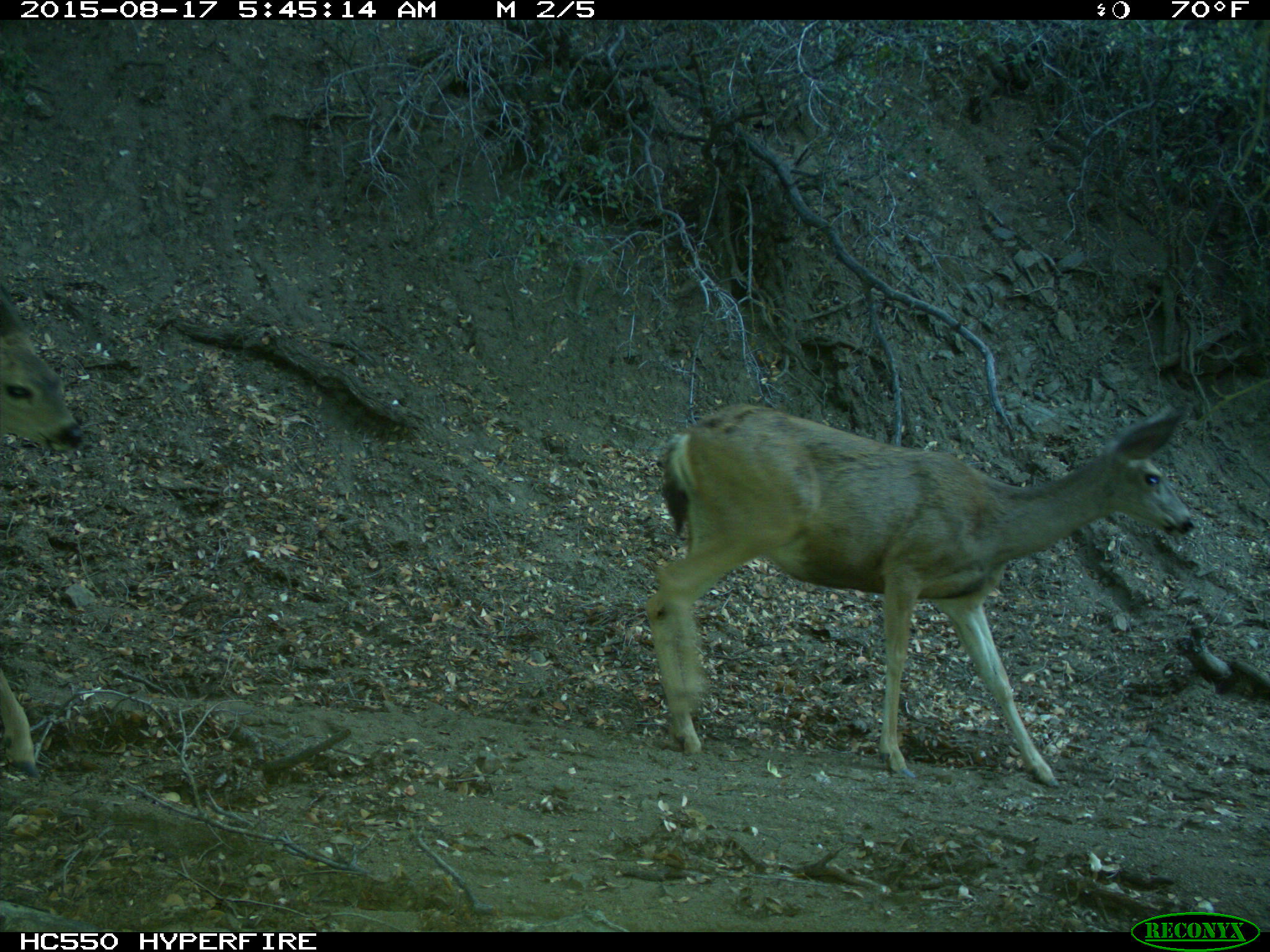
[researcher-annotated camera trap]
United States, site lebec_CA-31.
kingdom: Animalia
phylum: Chordata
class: Mammalia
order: Artiodactyla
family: Cervidae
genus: Odocoileus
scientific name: Odocoileus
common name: deer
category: unidentified deer